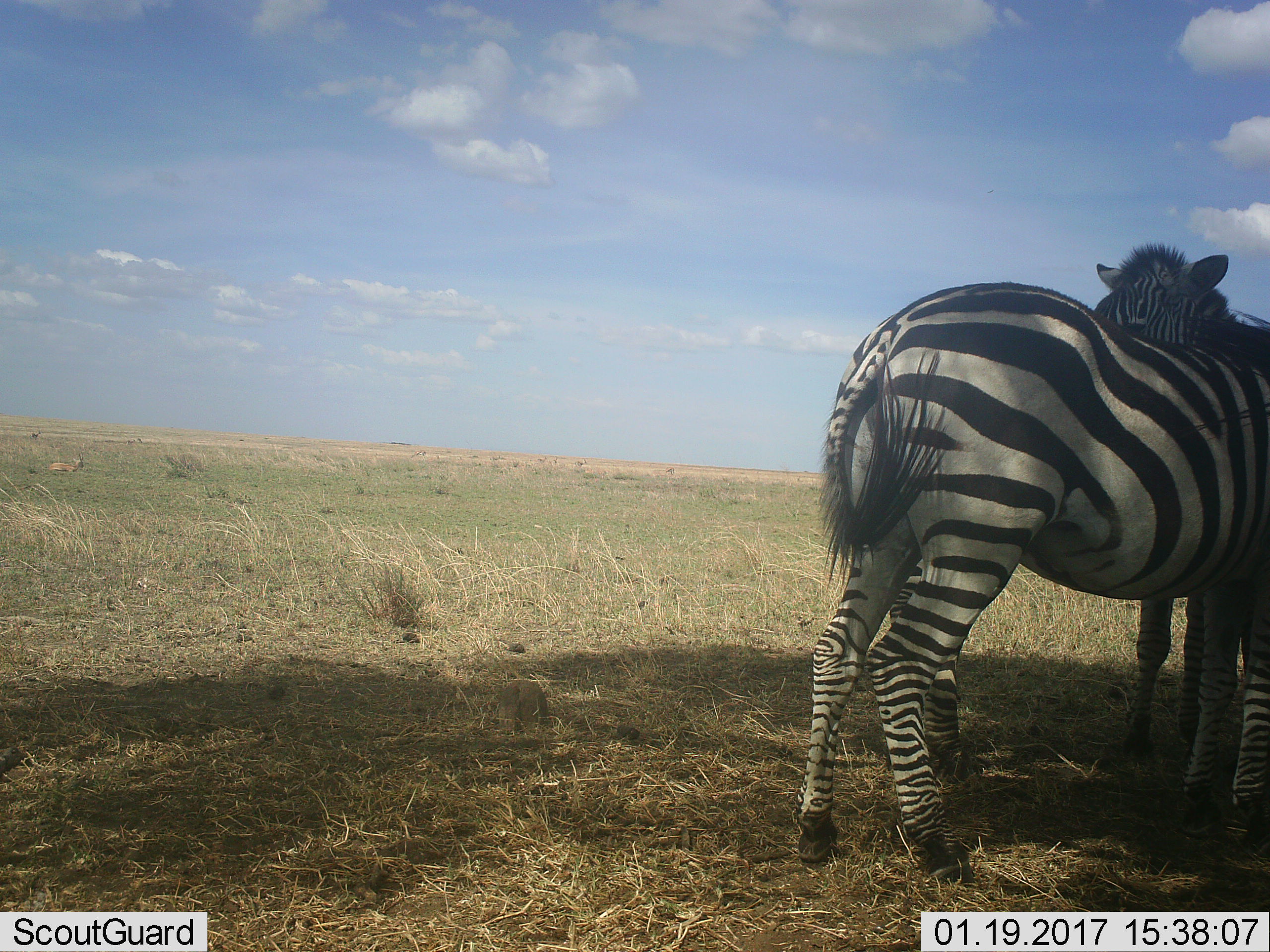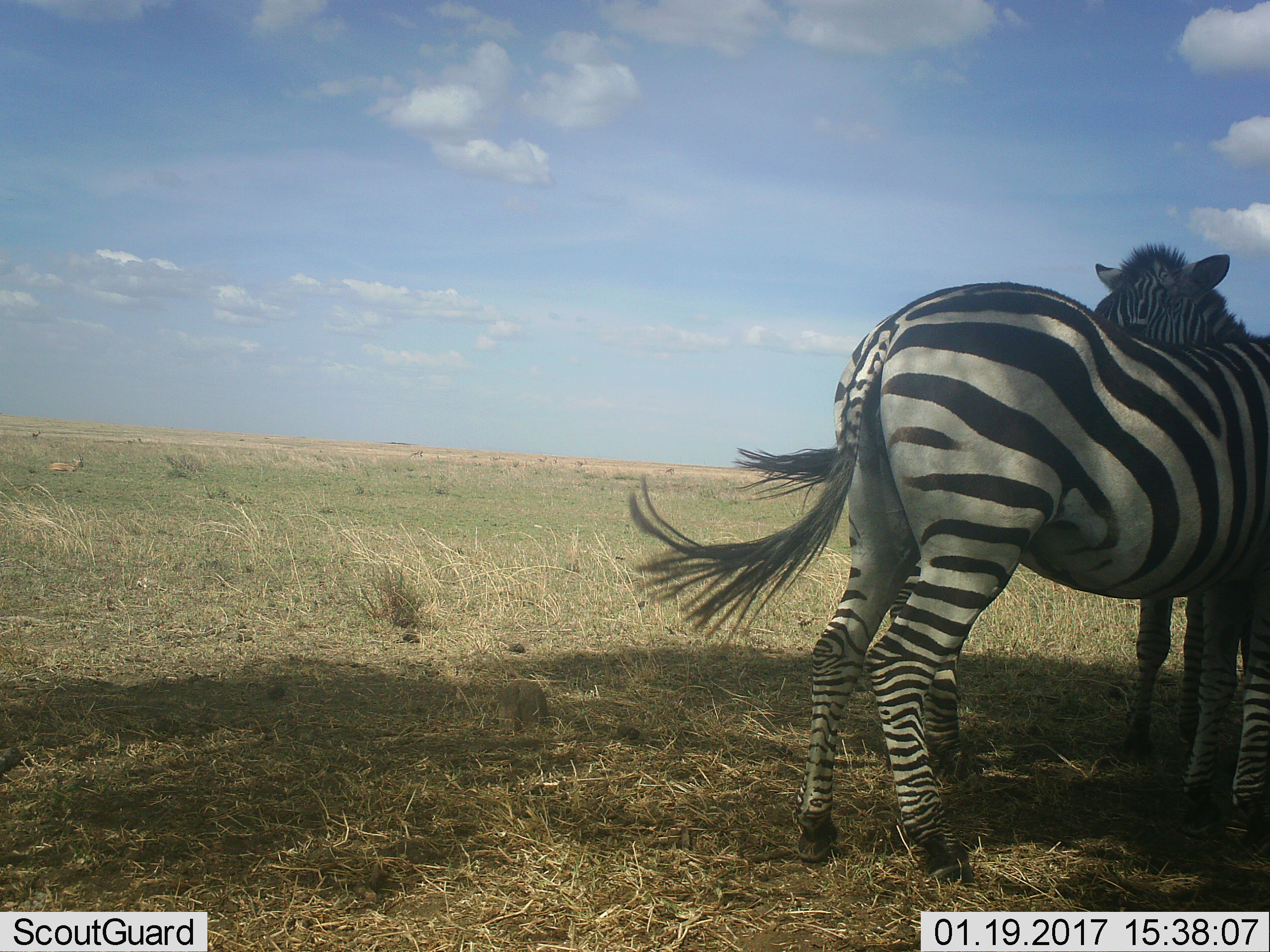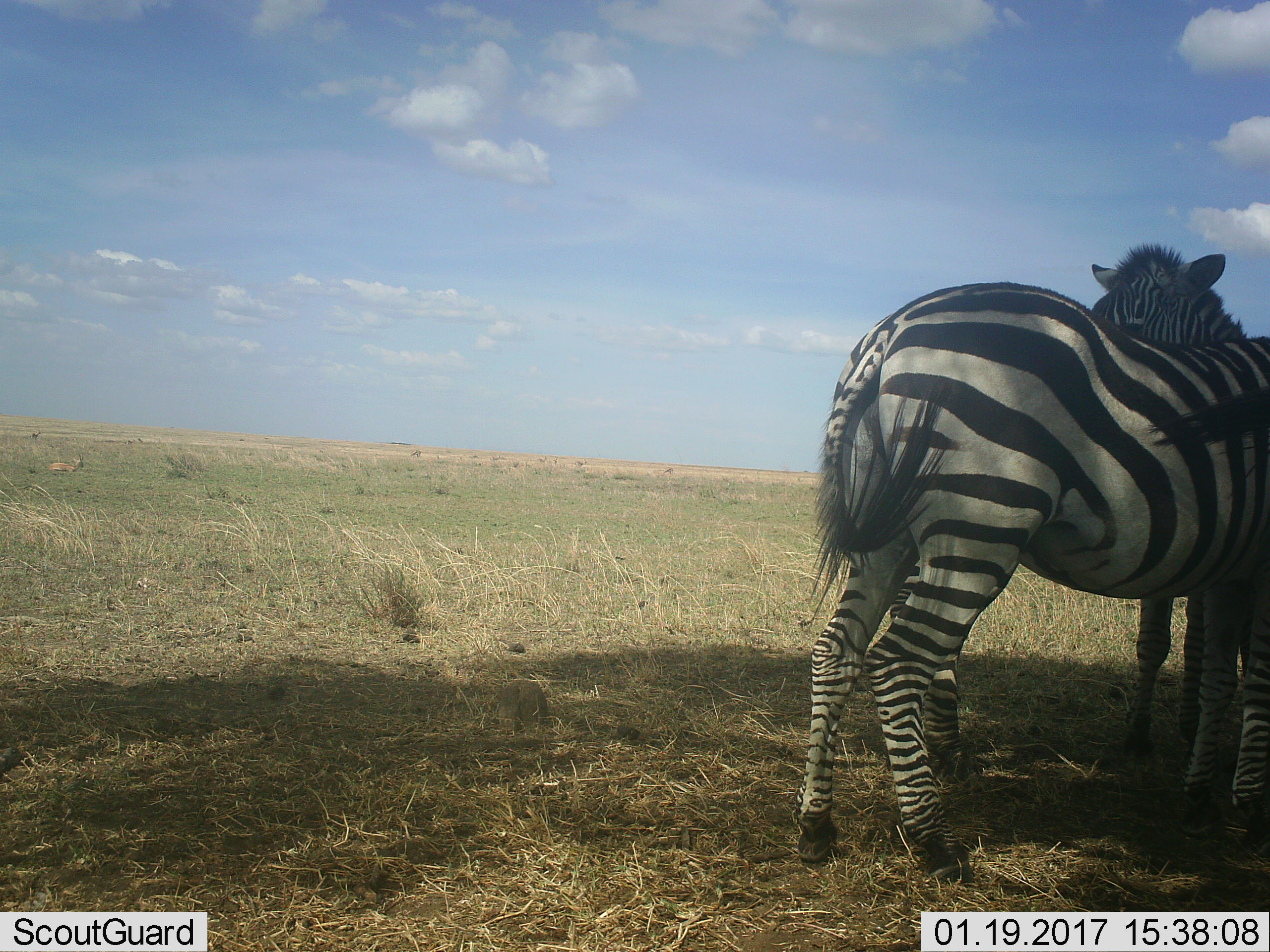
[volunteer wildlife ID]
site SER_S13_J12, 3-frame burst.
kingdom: Animalia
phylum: Chordata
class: Mammalia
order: Perissodactyla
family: Equidae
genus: Equus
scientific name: Equus quagga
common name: plains zebra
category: zebraplains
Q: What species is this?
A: Zebraplains (plains zebra) (Equus quagga).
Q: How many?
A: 2.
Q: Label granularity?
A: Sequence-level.